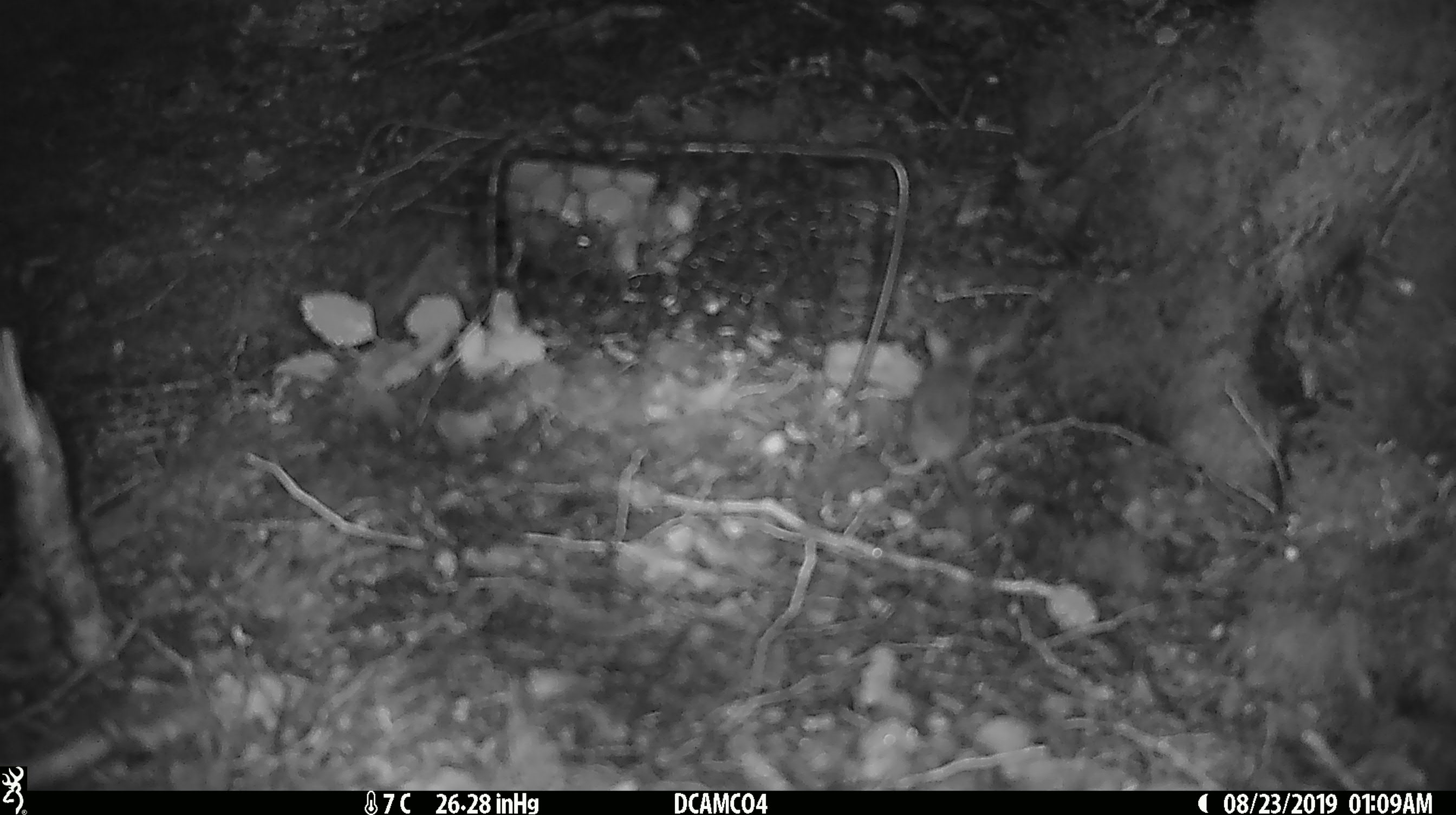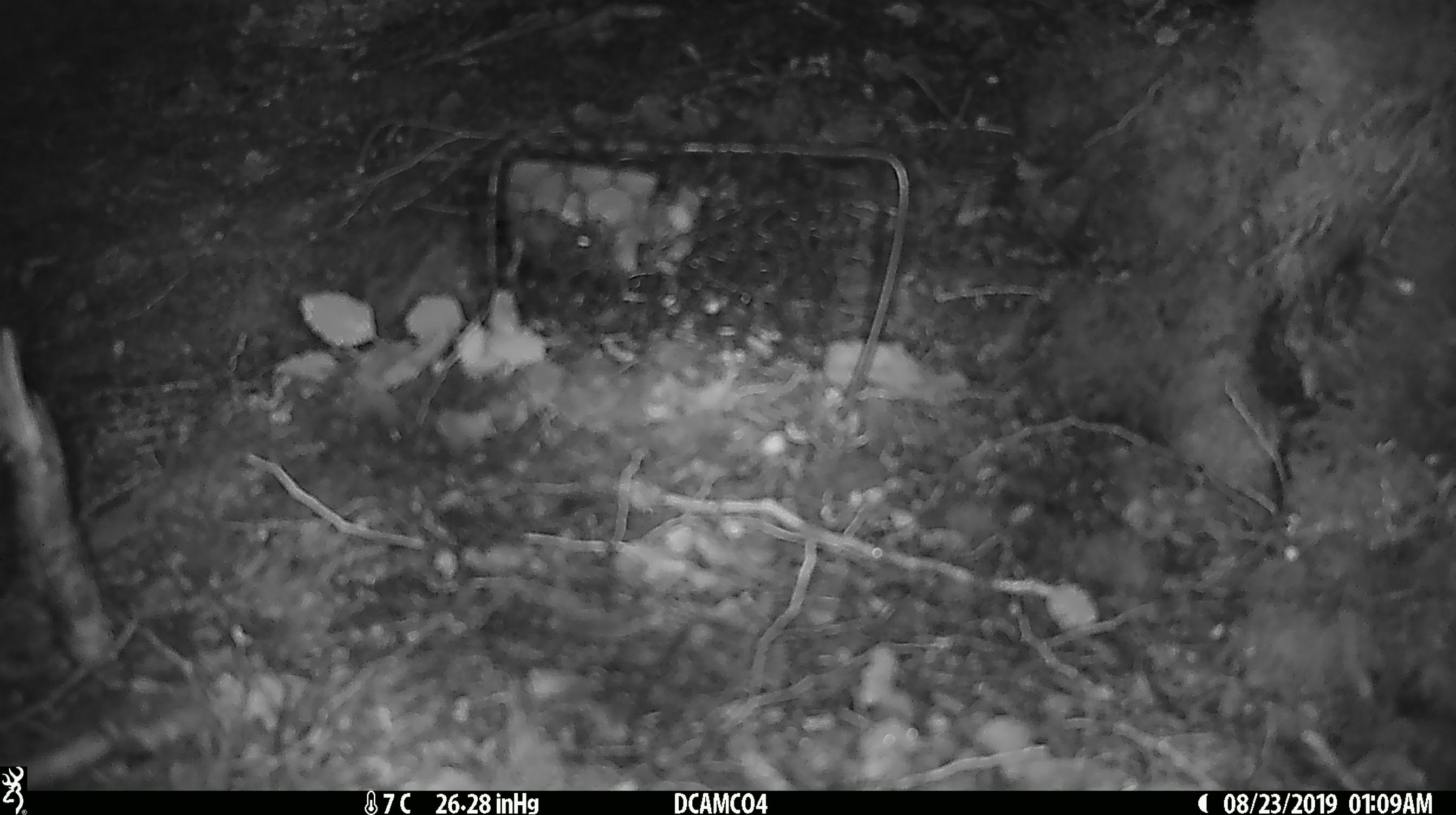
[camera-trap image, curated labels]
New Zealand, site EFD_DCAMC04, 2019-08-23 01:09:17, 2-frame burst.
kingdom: Animalia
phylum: Chordata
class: Mammalia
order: Rodentia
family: Muridae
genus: Mus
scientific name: Mus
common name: mouse